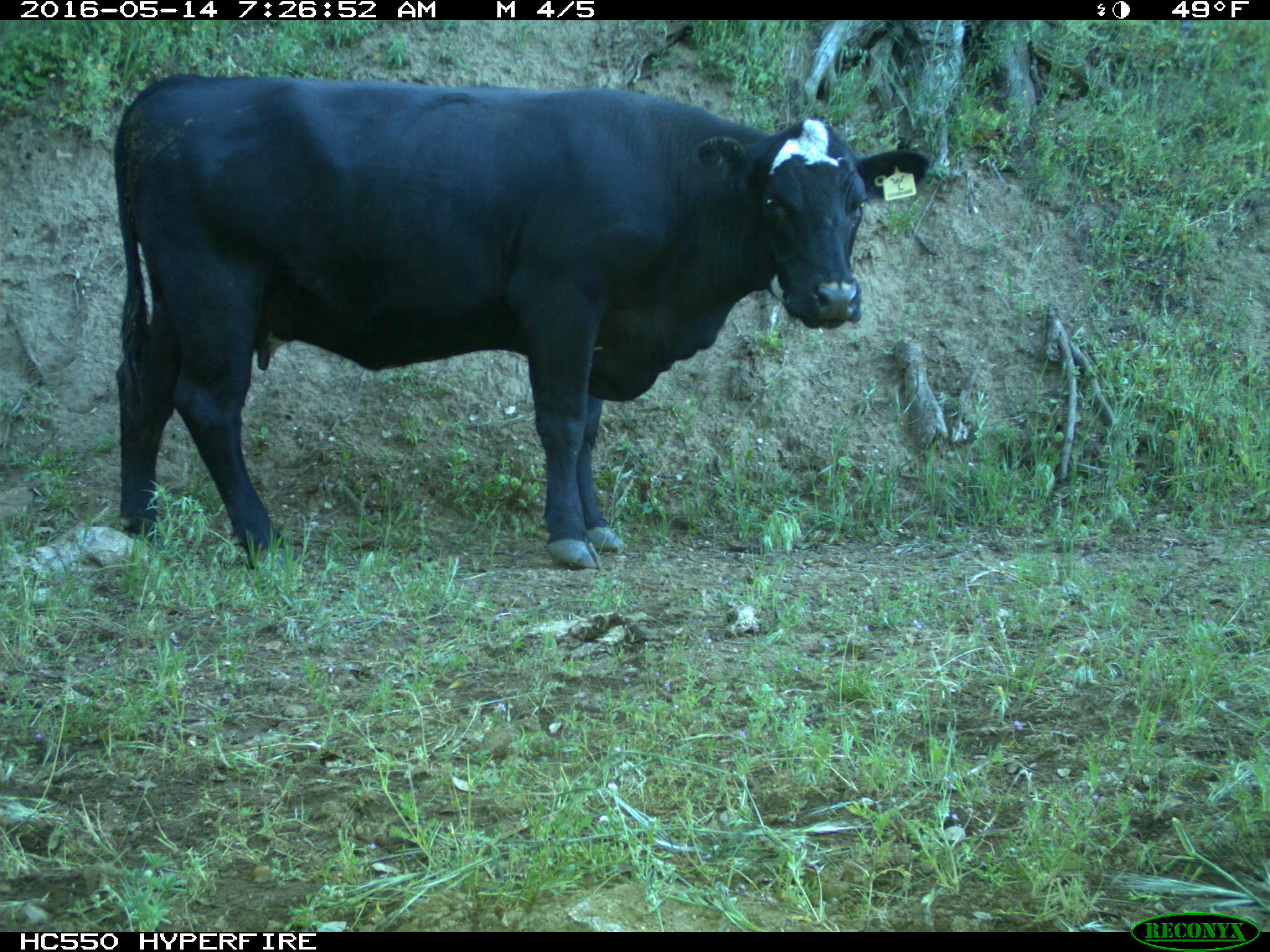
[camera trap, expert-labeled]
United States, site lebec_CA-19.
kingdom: Animalia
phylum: Chordata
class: Mammalia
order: Artiodactyla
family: Bovidae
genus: Bos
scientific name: Bos taurus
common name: domestic cow